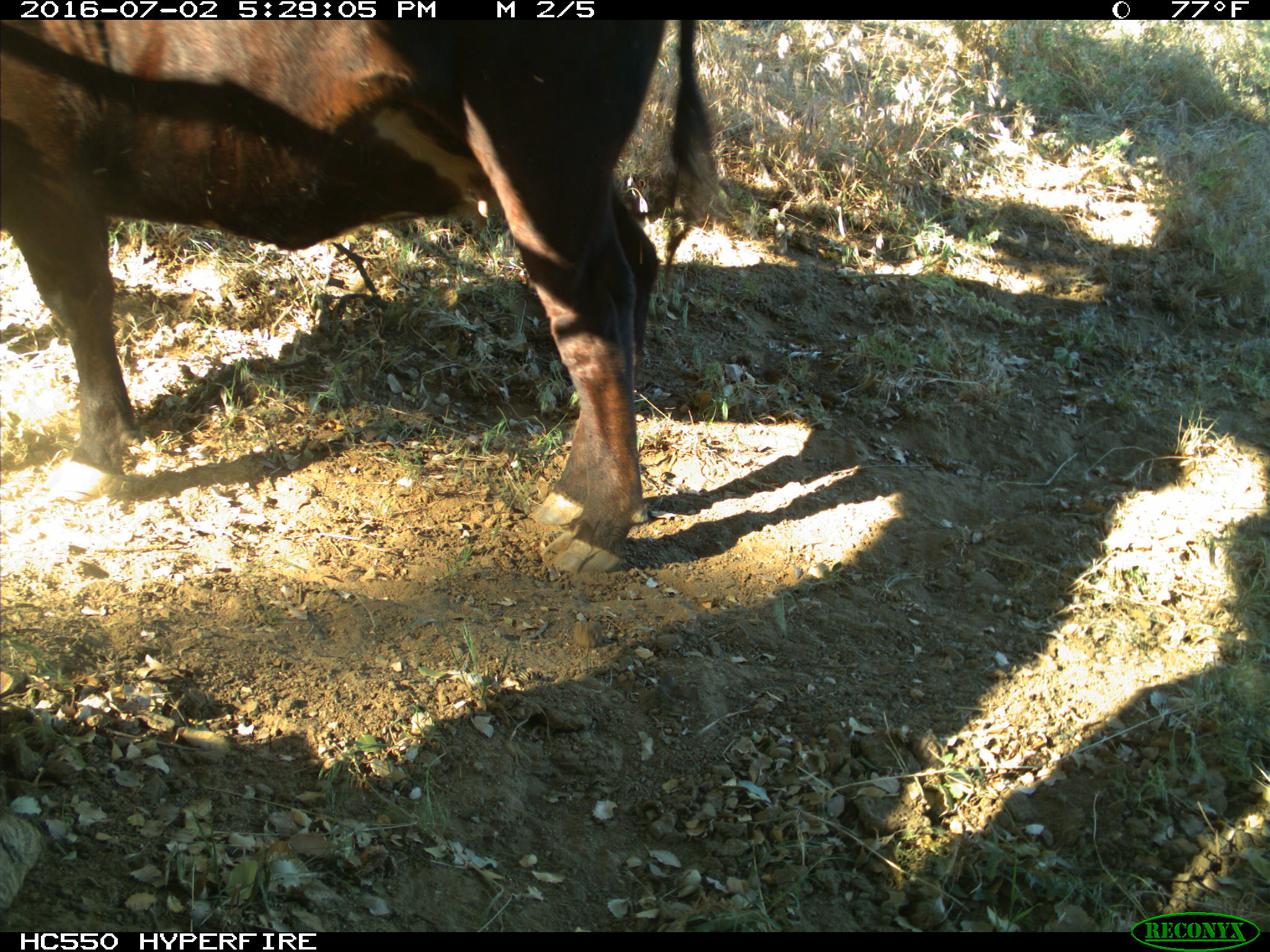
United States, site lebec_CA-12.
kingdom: Animalia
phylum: Chordata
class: Mammalia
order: Artiodactyla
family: Bovidae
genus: Bos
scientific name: Bos taurus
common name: domestic cow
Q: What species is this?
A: Bos taurus (domestic cow).